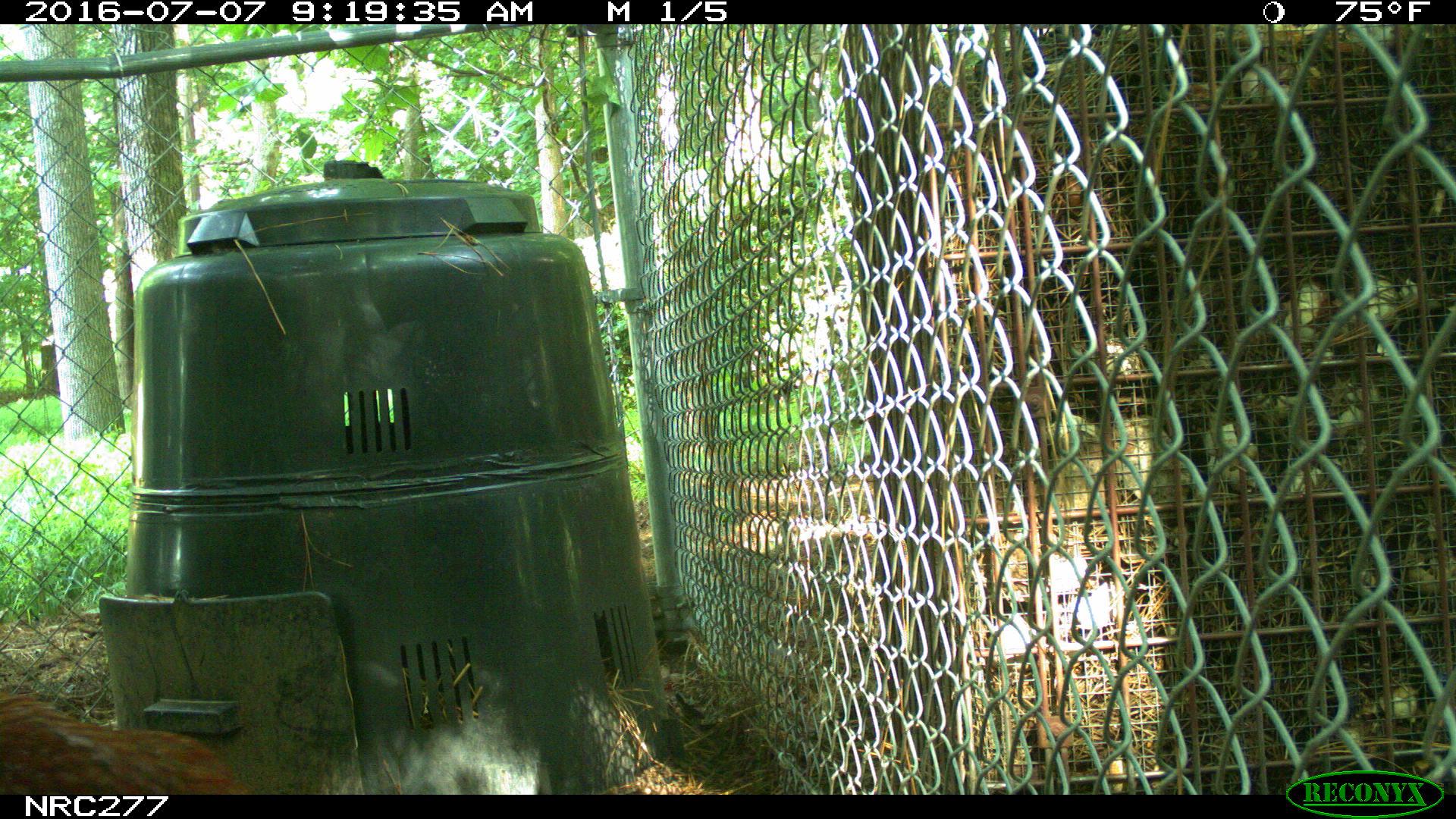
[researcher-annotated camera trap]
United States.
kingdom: Animalia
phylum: Chordata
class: Aves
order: Galliformes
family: Phasianidae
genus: Gallus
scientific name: Gallus gallus domesticus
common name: domestic chicken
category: Chicken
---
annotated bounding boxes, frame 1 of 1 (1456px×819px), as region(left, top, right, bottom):
Chicken: region(3, 696, 228, 793)